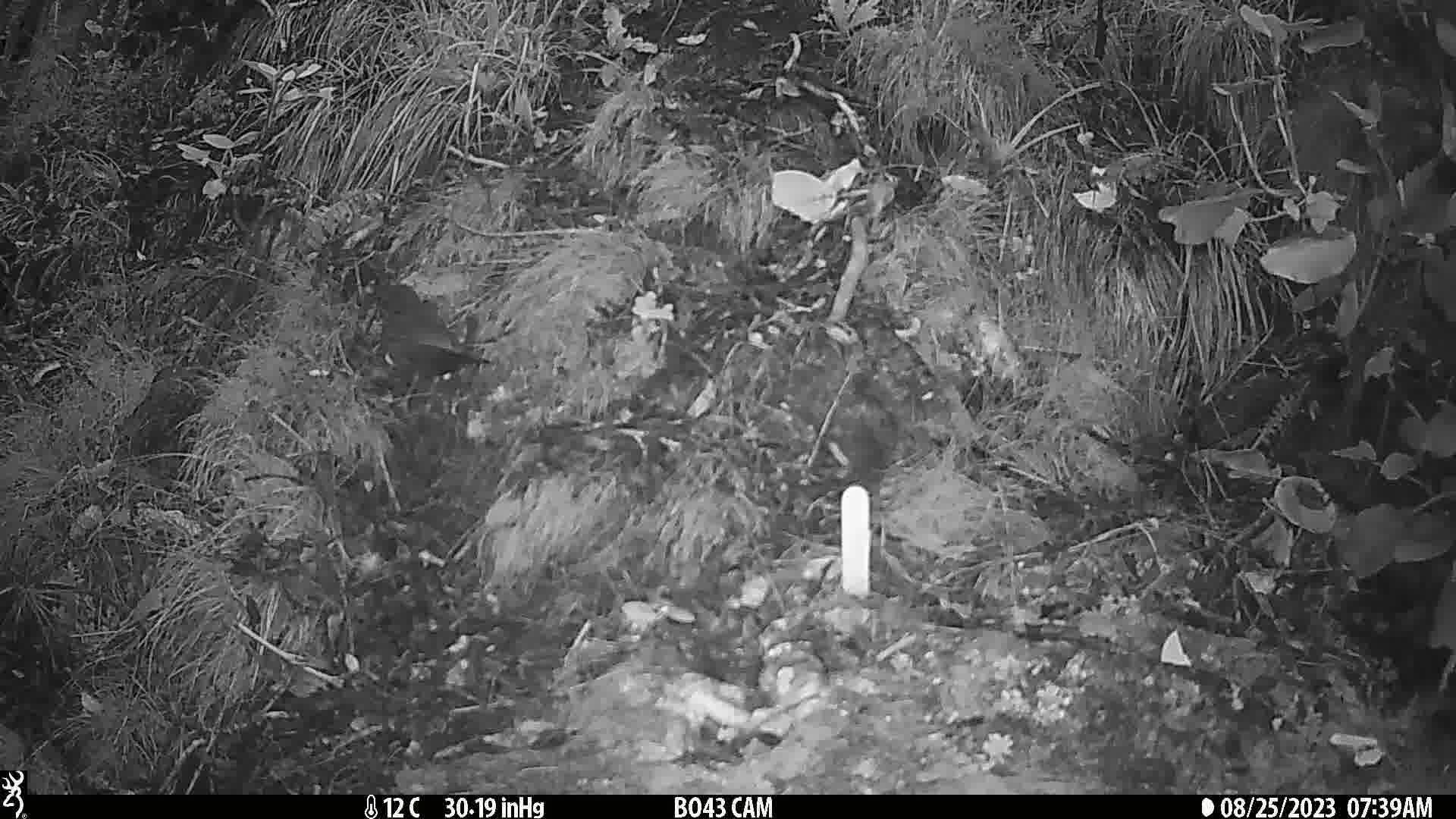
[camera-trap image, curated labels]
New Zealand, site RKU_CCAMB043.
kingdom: Animalia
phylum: Chordata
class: Aves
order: Passeriformes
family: Turdidae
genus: Turdus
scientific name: Turdus merula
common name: eurasian blackbird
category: blackbird